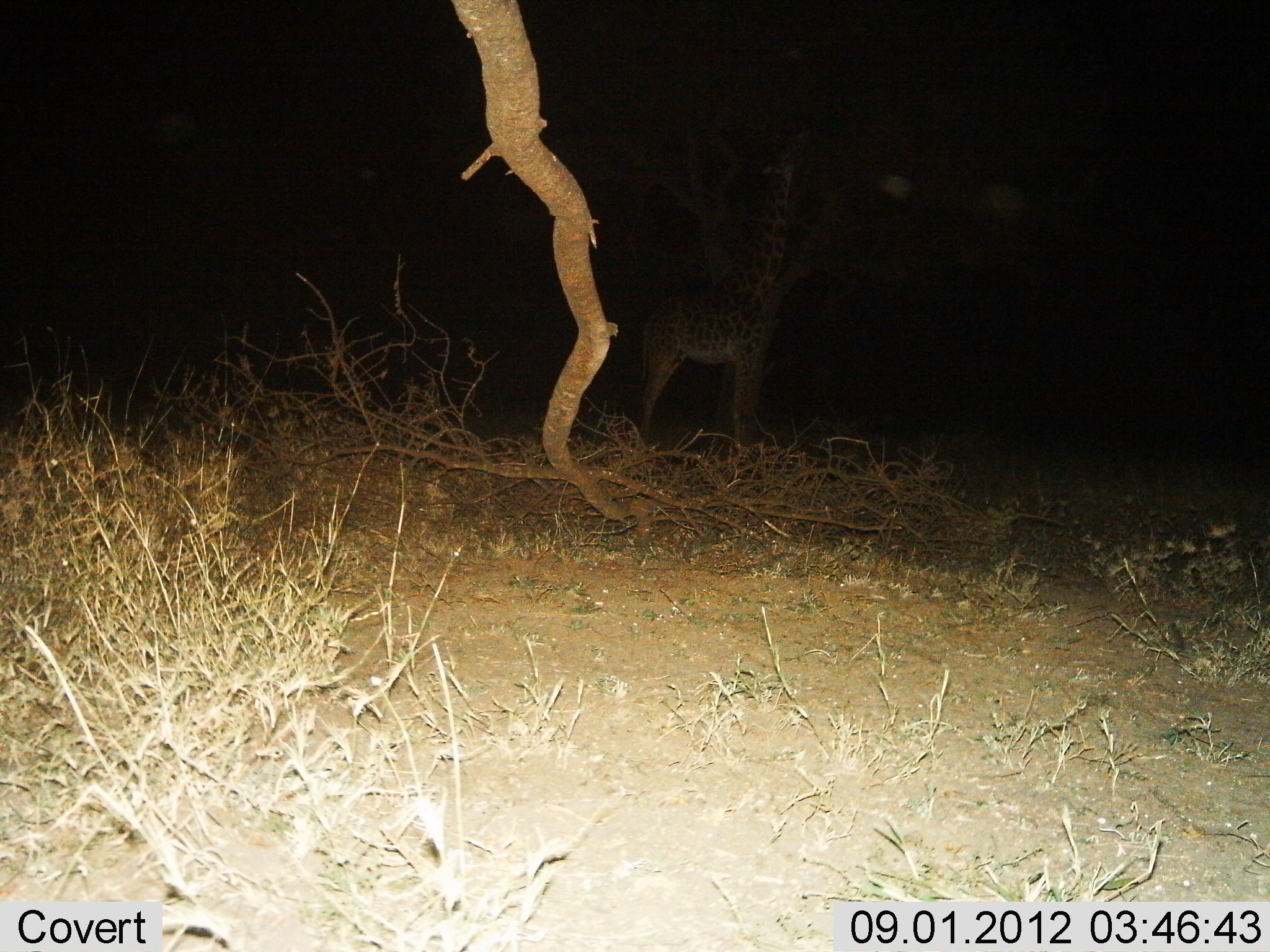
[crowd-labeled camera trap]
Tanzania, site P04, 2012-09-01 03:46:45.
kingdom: Animalia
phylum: Chordata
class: Mammalia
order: Artiodactyla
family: Giraffidae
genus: Giraffa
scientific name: Giraffa camelopardalis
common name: giraffe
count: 1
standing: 60%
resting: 0%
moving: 0%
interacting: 0%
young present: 0%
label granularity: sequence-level